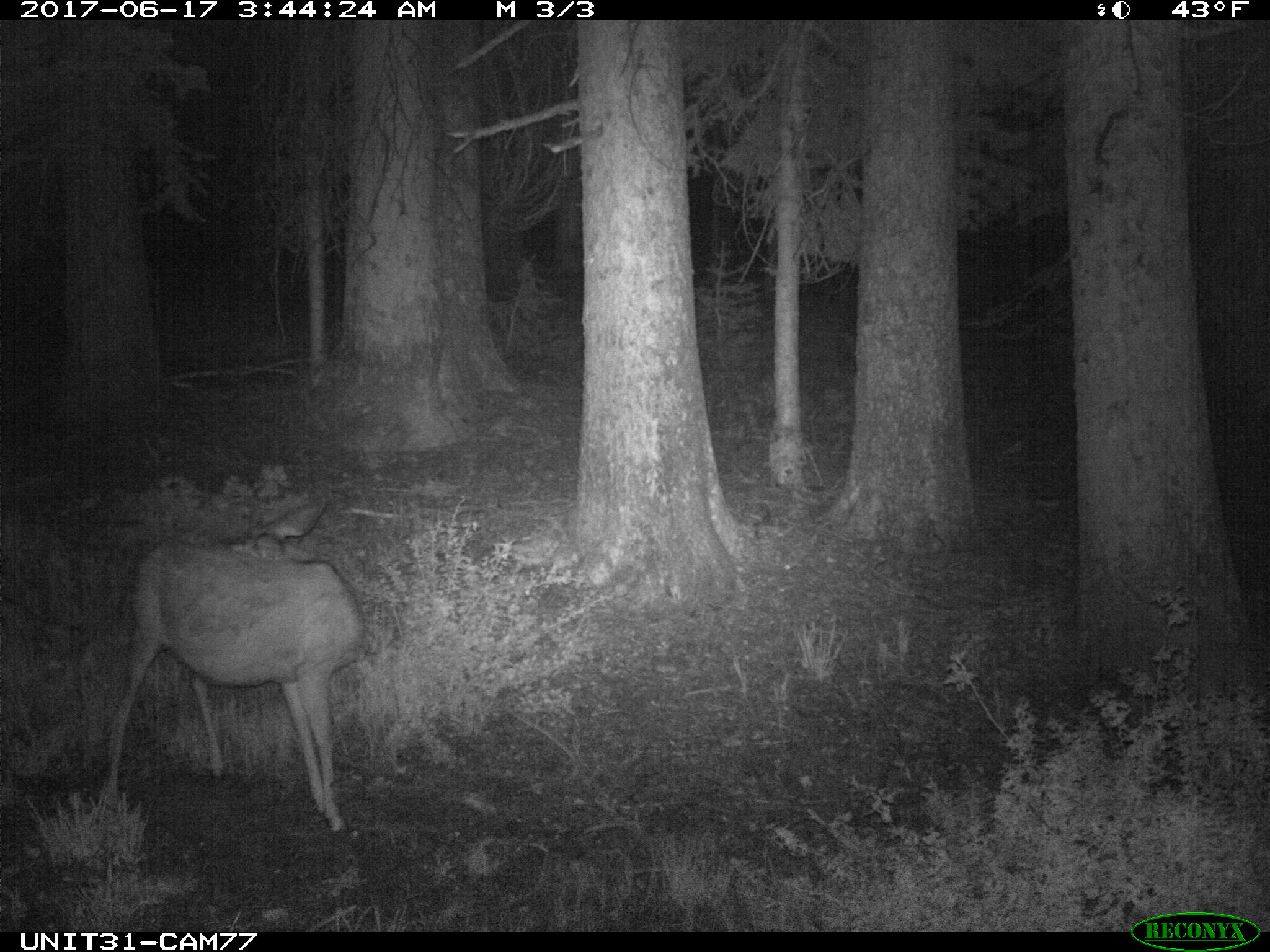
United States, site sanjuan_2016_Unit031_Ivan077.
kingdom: Animalia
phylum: Chordata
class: Mammalia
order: Artiodactyla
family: Cervidae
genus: Odocoileus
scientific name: Odocoileus hemionus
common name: mule deer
Odocoileus hemionus (mule deer).